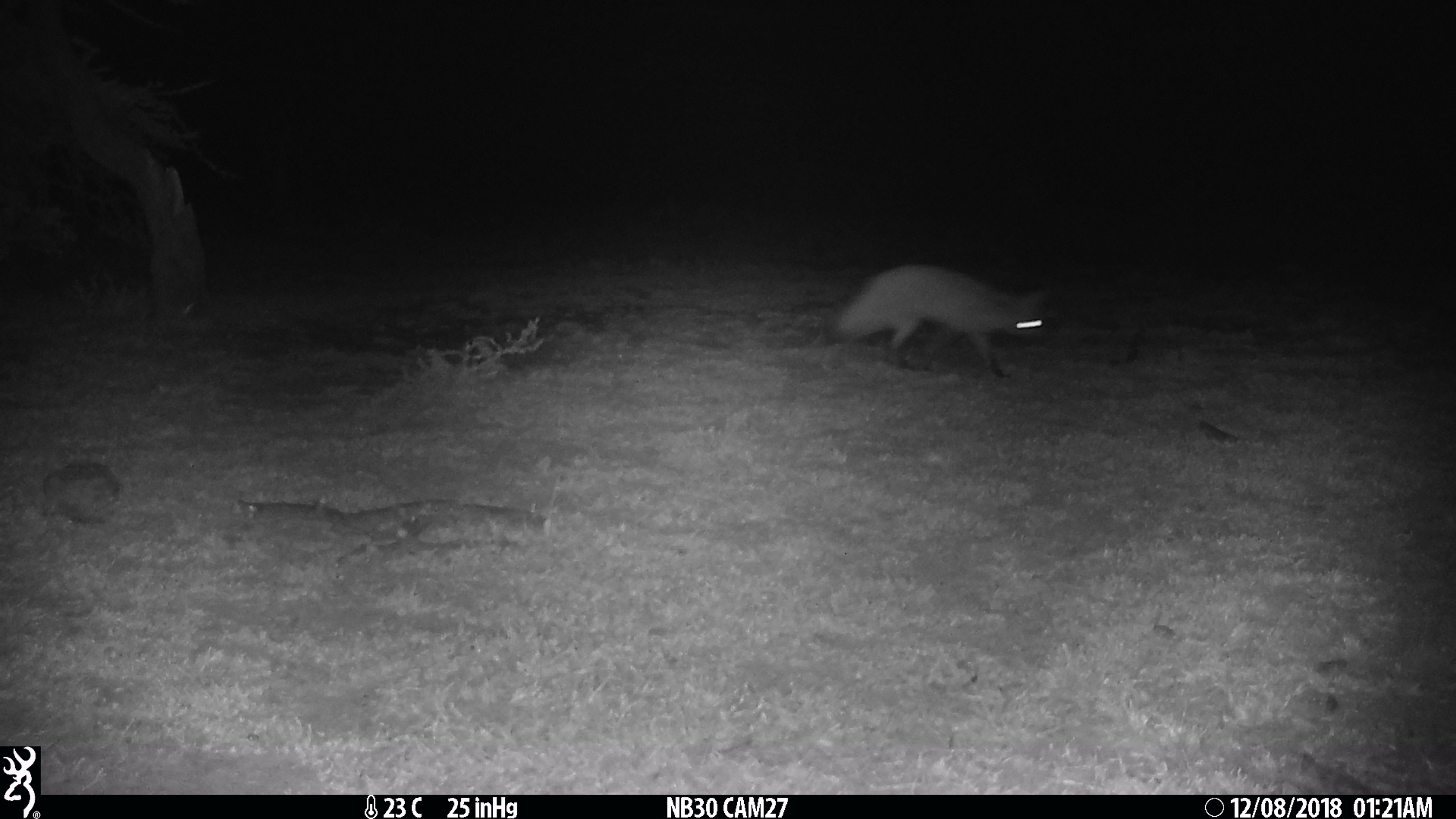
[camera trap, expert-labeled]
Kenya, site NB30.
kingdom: Animalia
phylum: Chordata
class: Mammalia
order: Carnivora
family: Canidae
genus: Otocyon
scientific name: Otocyon megalotis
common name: bat-eared fox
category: bateared fox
Bateared fox (bat-eared fox) (Otocyon megalotis).